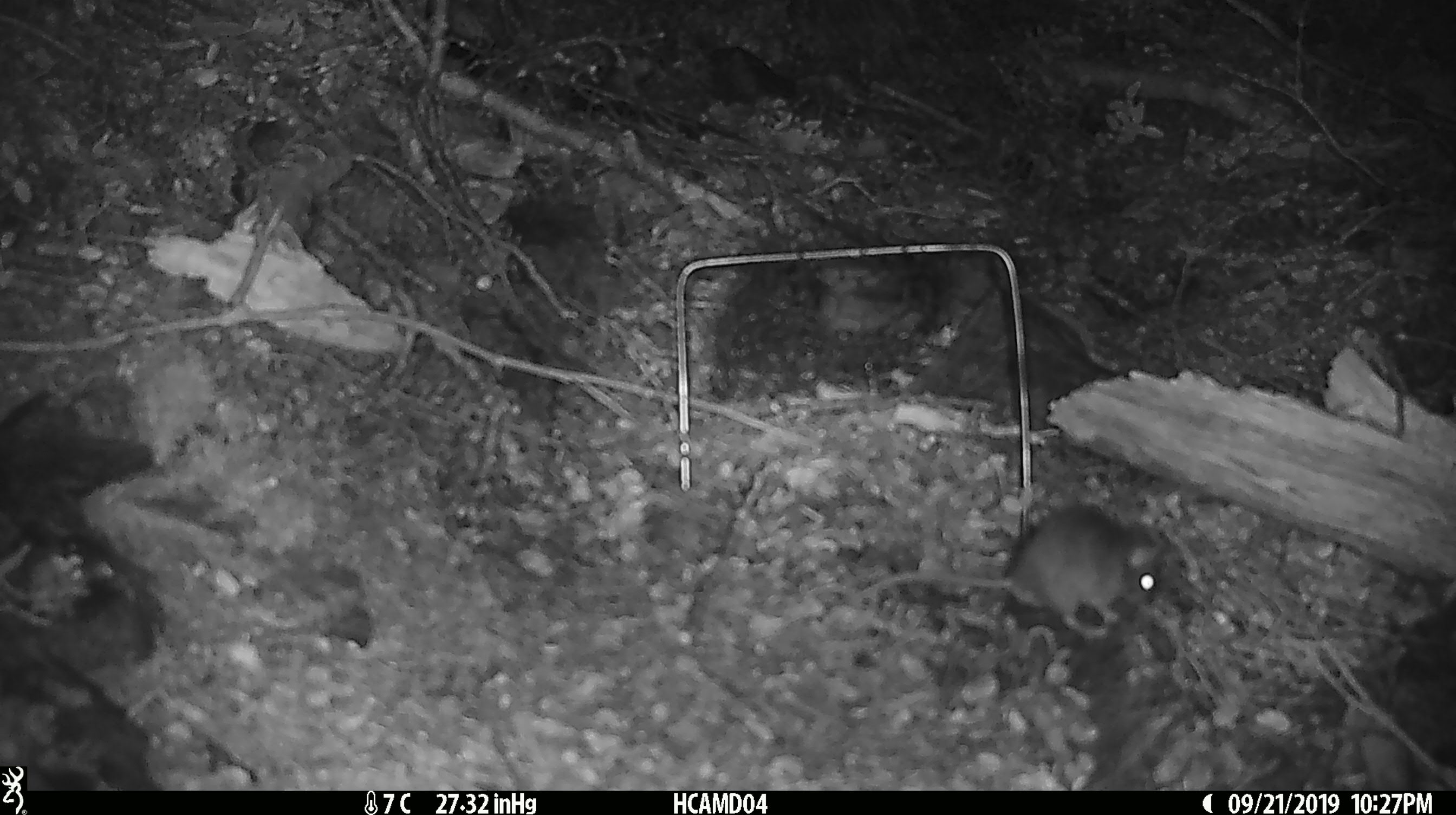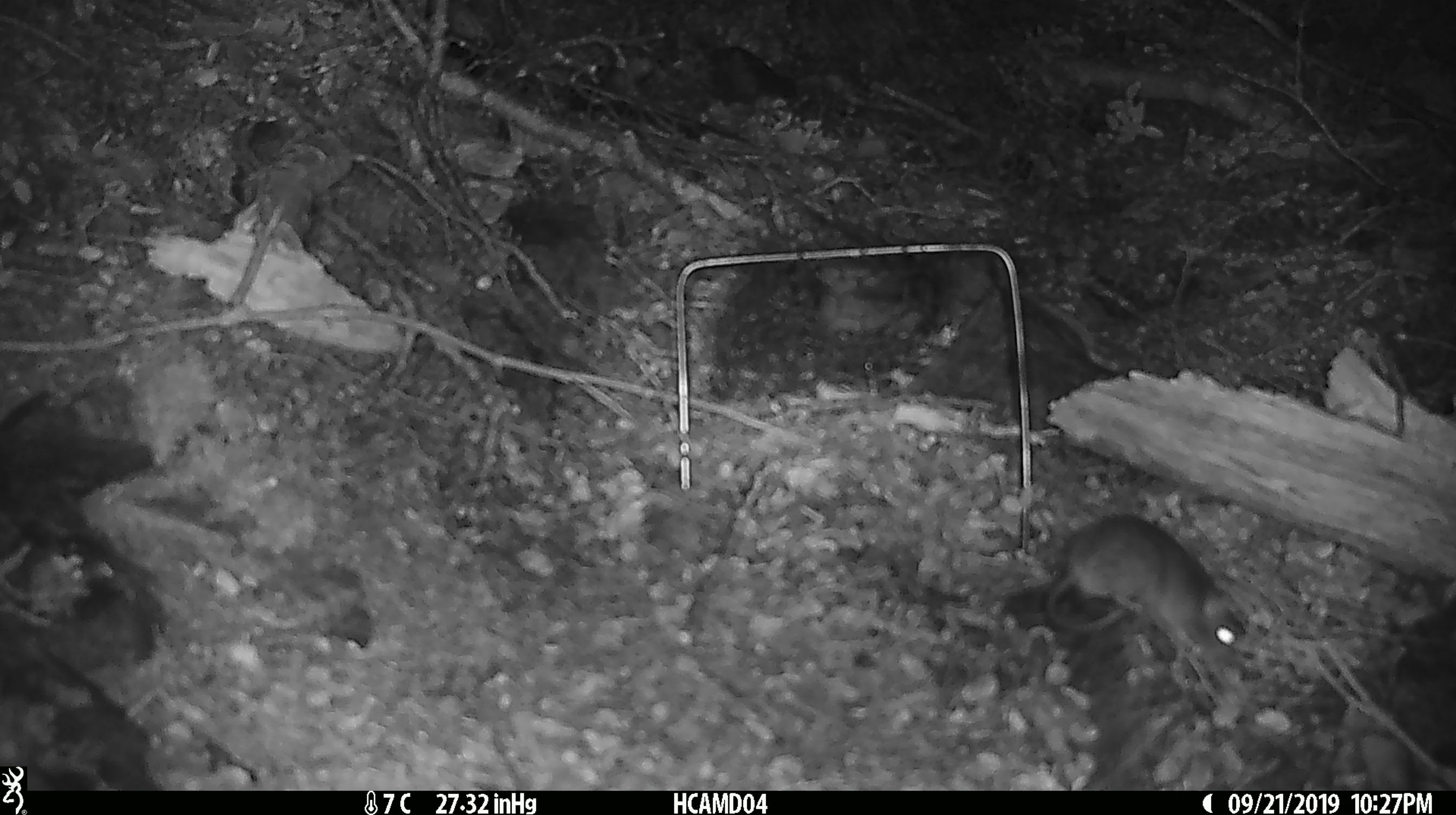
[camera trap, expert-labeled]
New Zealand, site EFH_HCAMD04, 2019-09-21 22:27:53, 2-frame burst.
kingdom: Animalia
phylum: Chordata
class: Mammalia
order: Rodentia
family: Muridae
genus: Mus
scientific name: Mus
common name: mouse